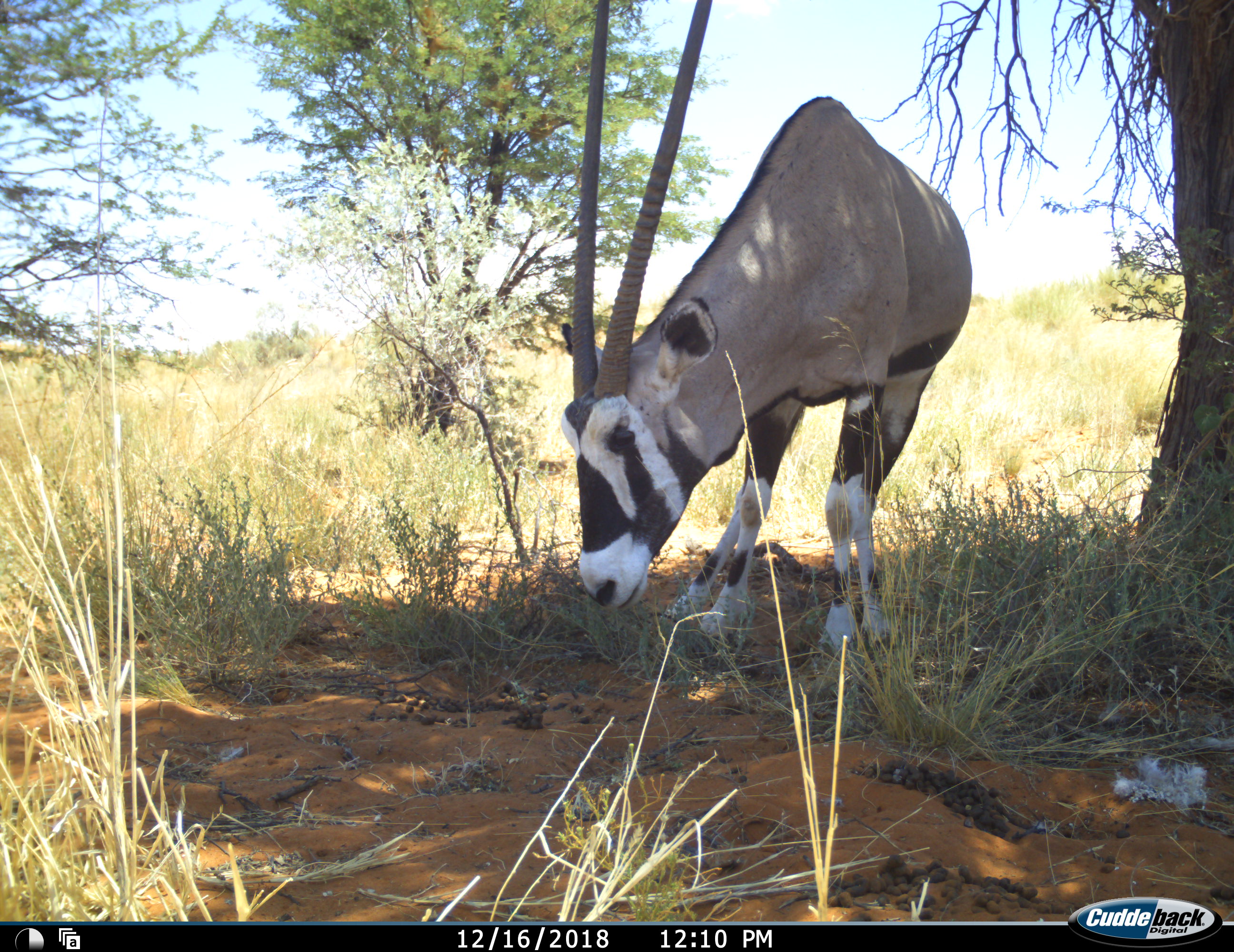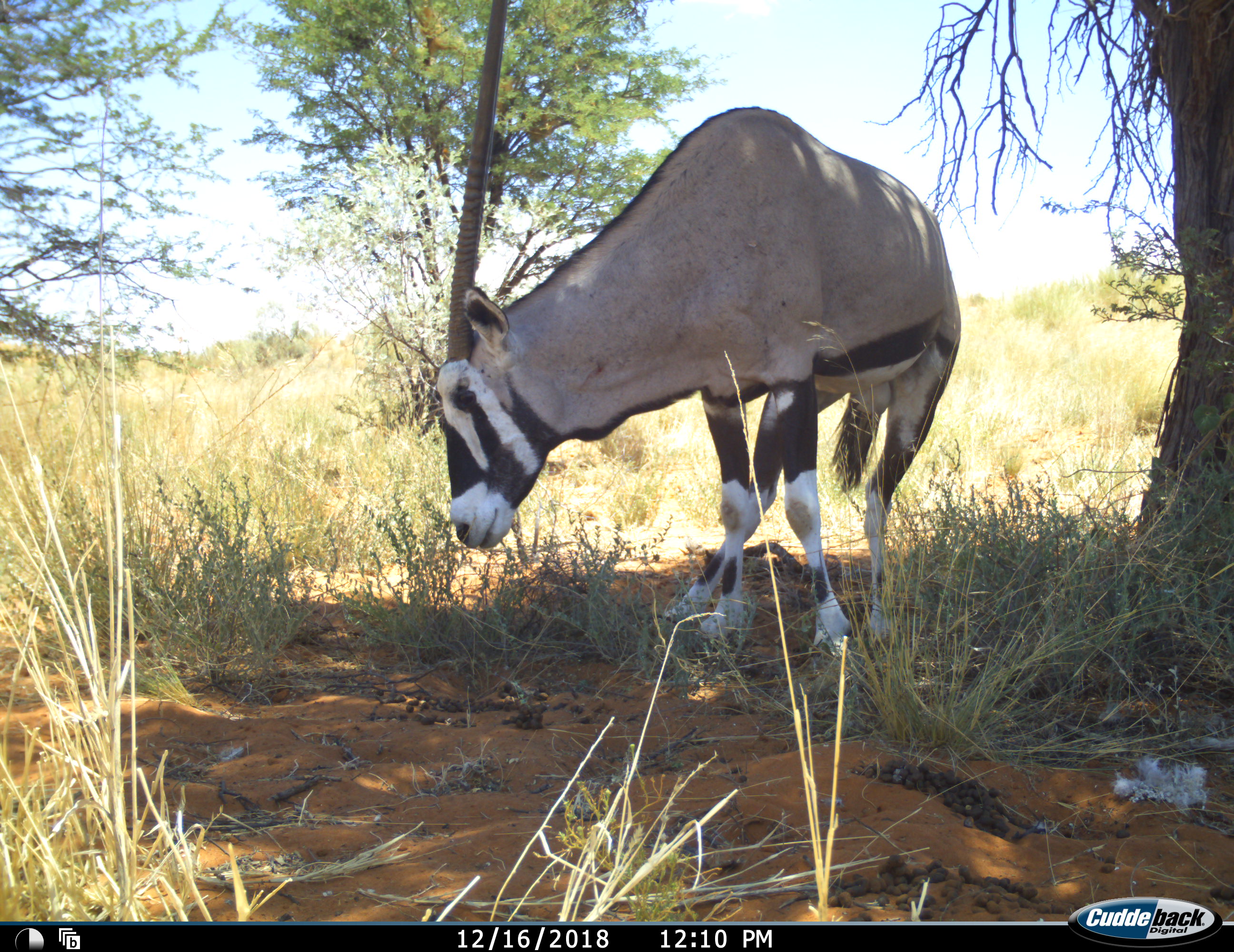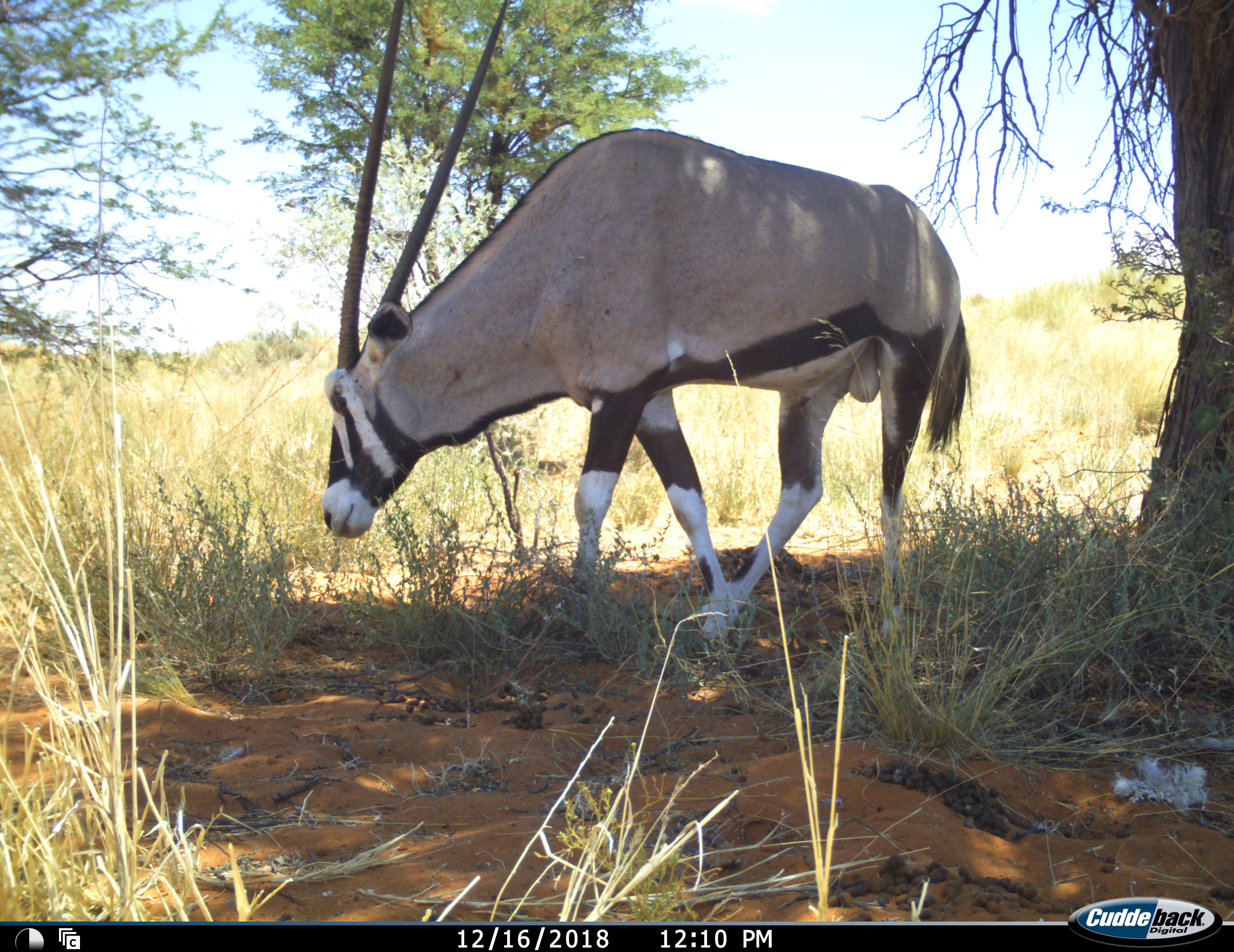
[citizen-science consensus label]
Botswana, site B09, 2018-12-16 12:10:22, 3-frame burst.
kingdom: Animalia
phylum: Chordata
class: Mammalia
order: Artiodactyla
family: Bovidae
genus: Oryx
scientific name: Oryx gazella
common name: gemsbok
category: gemsbokoryx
Gemsbokoryx (gemsbok) (Oryx gazella), count 1. Behavior (volunteer vote fractions): standing 40%, resting 0%, moving 50%, interacting 0%. Young present (vote fraction): 0%. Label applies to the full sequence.